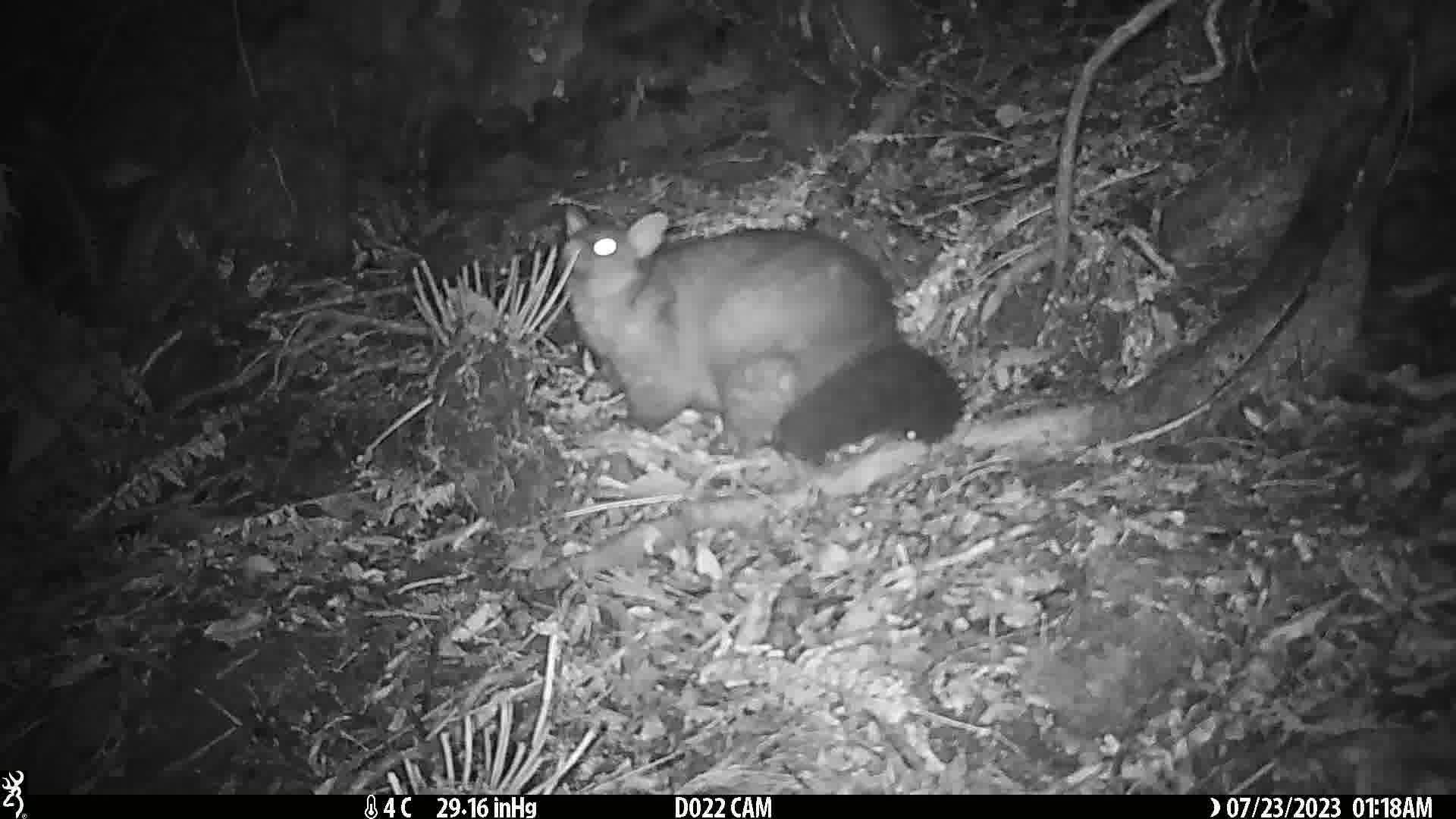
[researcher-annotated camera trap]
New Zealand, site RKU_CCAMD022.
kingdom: Animalia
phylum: Chordata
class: Mammalia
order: Diprotodontia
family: Phalangeridae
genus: Trichosurus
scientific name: Trichosurus vulpecula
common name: common brushtail possum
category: possum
Possum (common brushtail possum) (Trichosurus vulpecula).